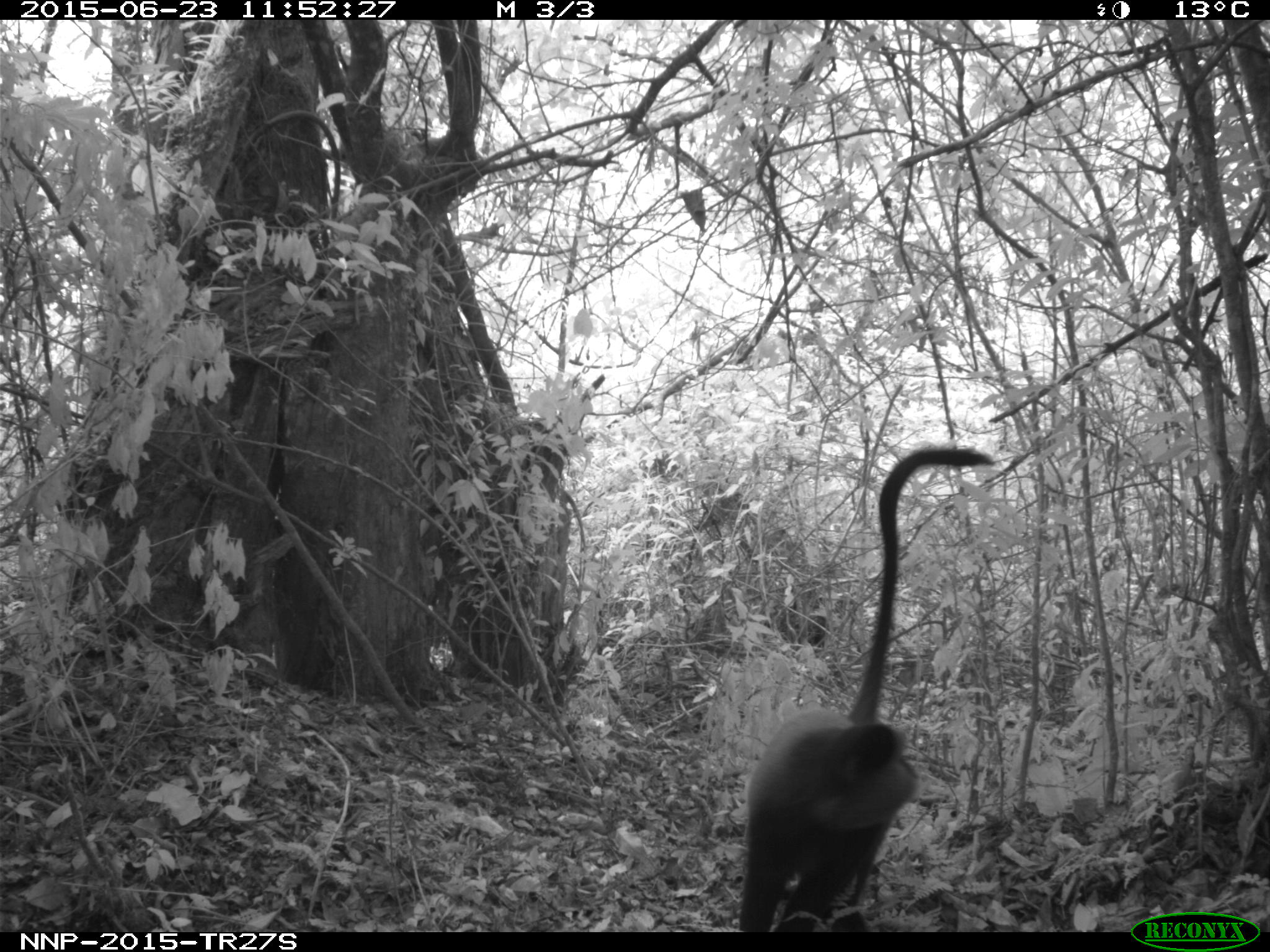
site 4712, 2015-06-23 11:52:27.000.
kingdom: Animalia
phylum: Chordata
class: Mammalia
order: Primates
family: Cercopithecidae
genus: Cercopithecus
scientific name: Cercopithecus mitis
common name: blue monkey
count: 1